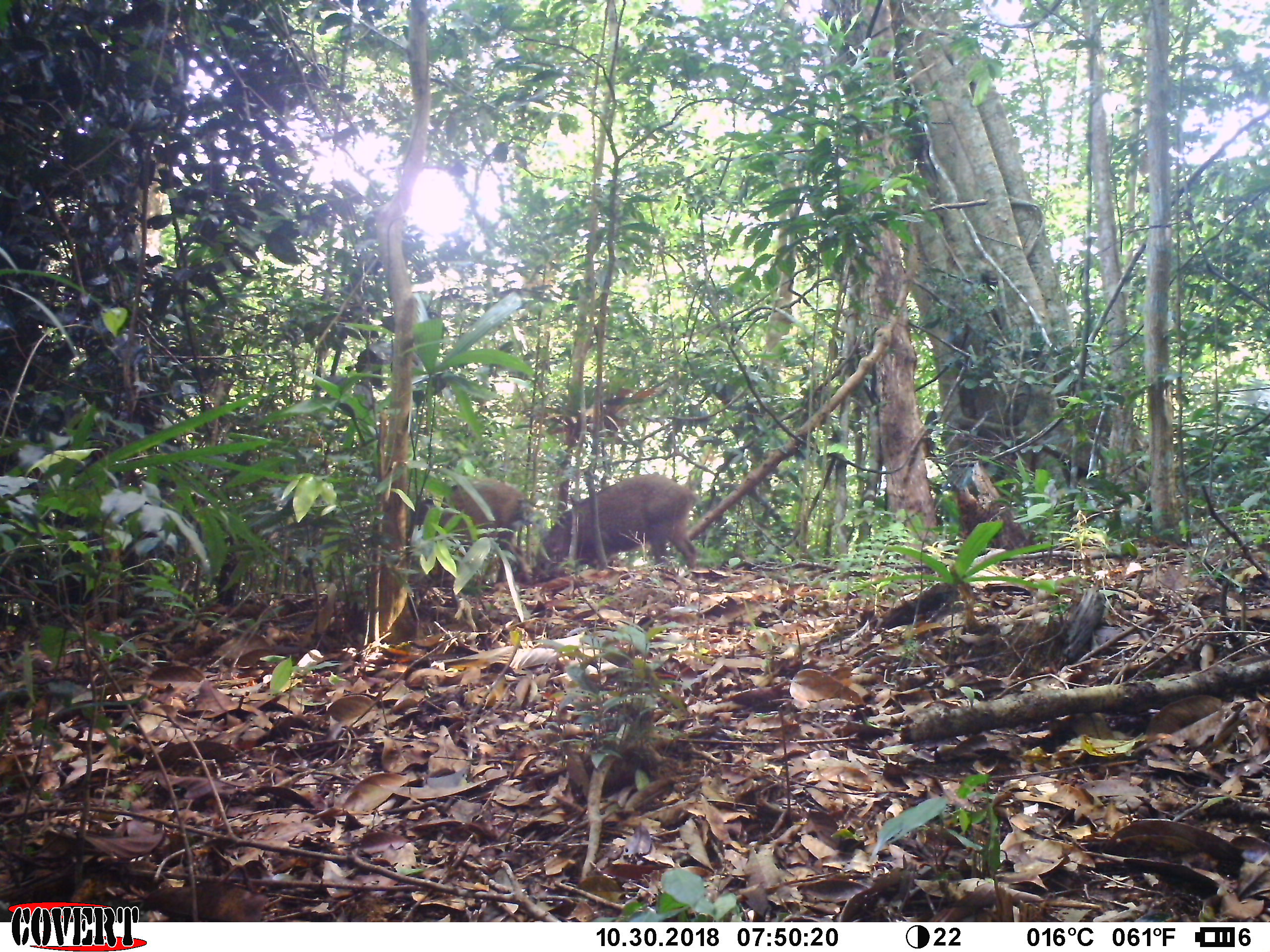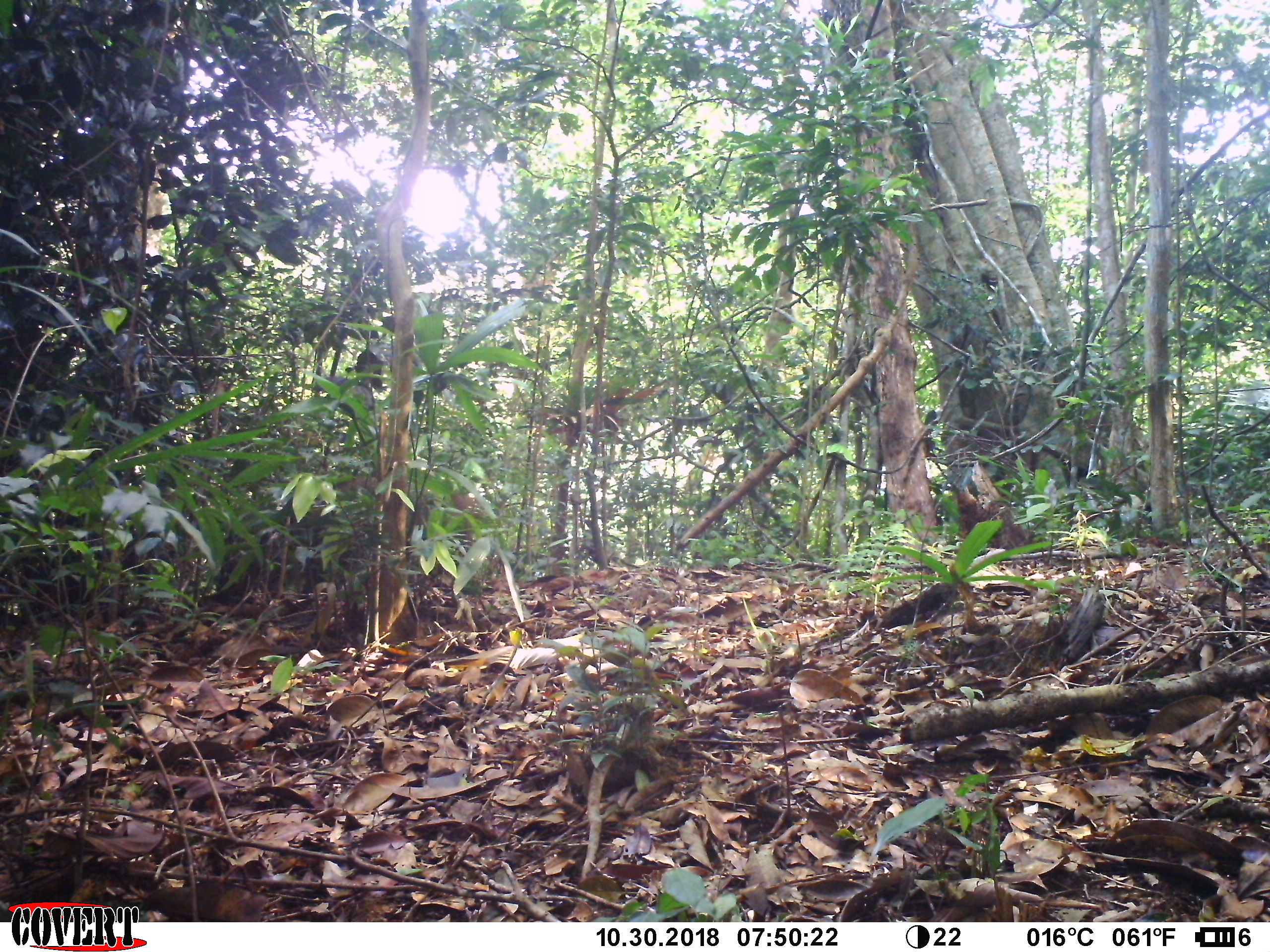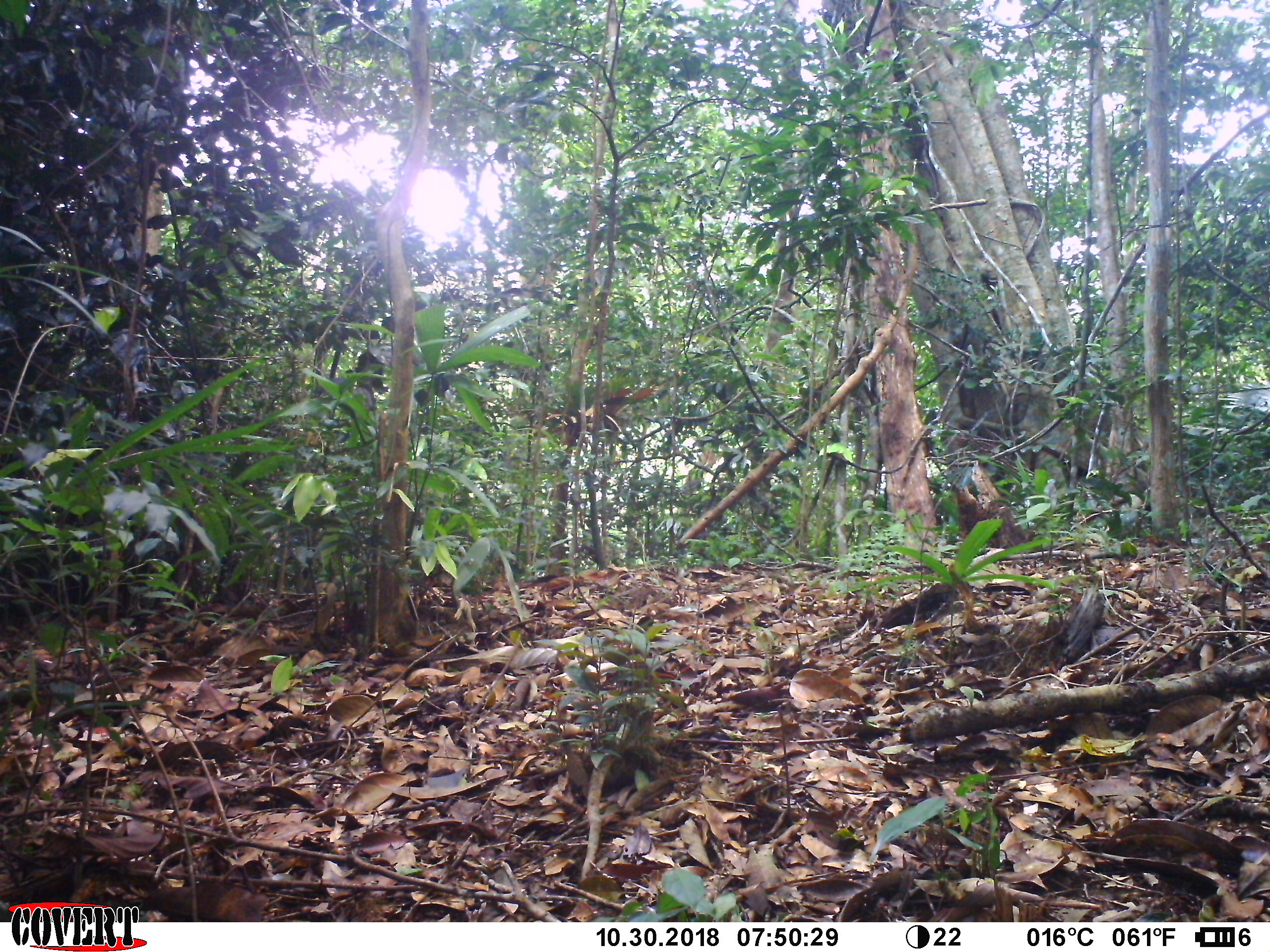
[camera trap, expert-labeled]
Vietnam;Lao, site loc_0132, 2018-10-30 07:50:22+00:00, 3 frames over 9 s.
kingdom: Animalia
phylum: Chordata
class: Mammalia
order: Artiodactyla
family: Suidae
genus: Sus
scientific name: Sus scrofa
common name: eurasian wild pig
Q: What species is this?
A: Eurasian wild pig (Sus scrofa).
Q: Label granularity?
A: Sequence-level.